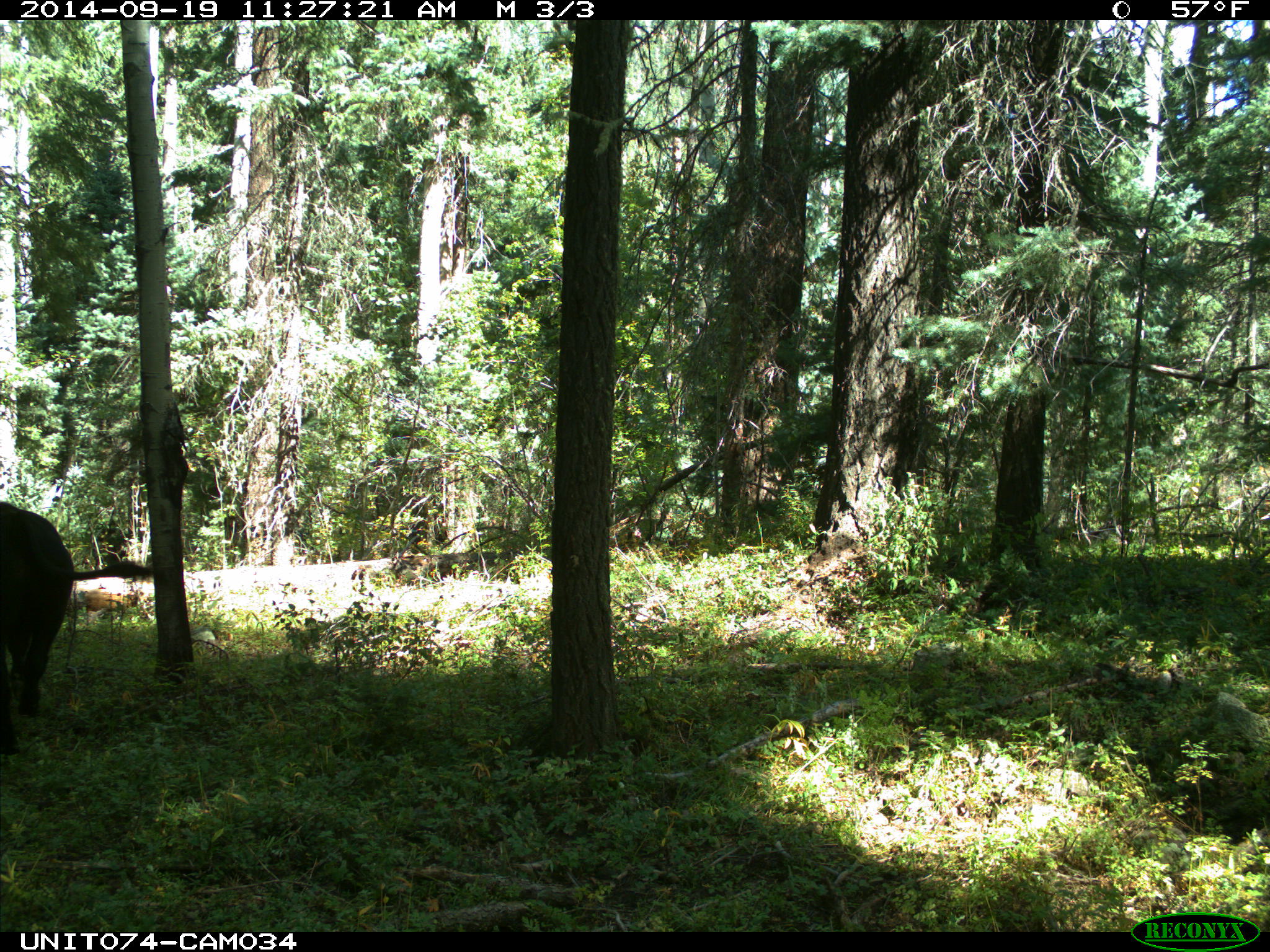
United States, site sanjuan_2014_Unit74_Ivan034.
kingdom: Animalia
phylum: Chordata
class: Mammalia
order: Artiodactyla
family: Bovidae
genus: Bos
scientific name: Bos taurus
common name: domestic cow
Bos taurus (domestic cow).